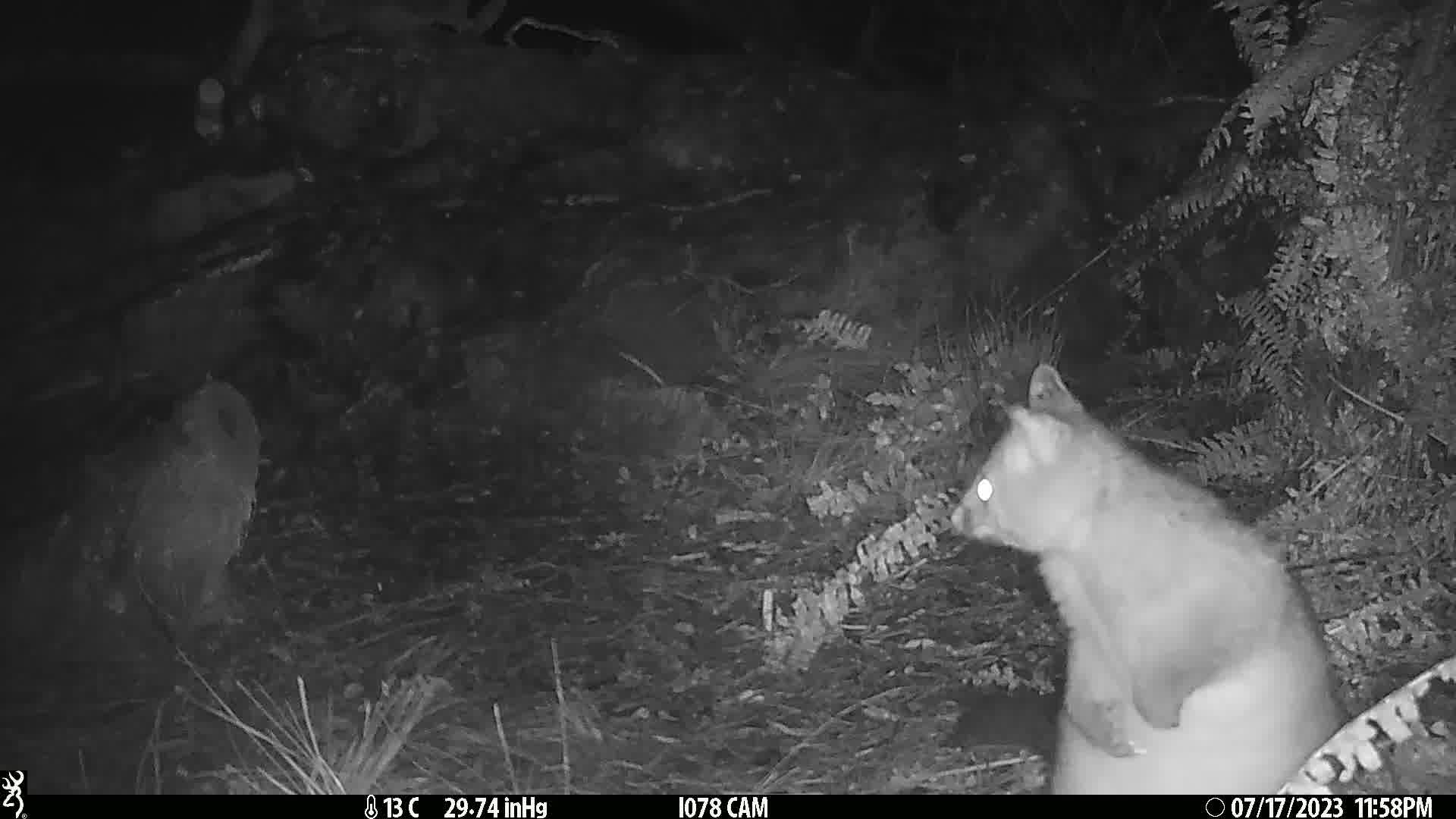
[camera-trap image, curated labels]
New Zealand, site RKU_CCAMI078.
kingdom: Animalia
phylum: Chordata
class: Mammalia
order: Diprotodontia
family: Phalangeridae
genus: Trichosurus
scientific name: Trichosurus vulpecula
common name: common brushtail possum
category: possum